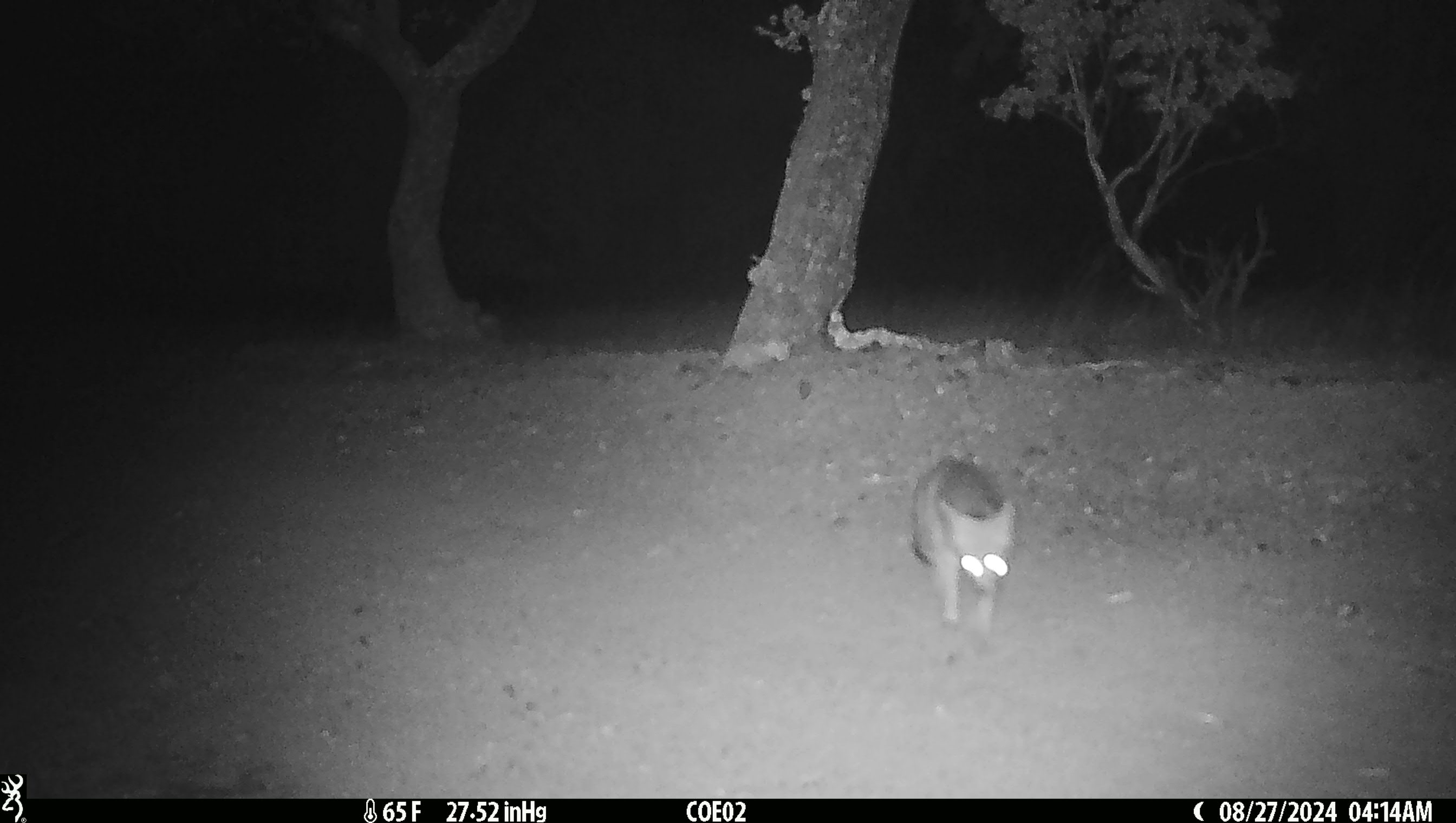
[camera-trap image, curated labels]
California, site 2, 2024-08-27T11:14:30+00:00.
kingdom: Animalia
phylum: Chordata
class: Mammalia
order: Carnivora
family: Canidae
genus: Urocyon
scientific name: Urocyon cinereoargenteus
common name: gray fox